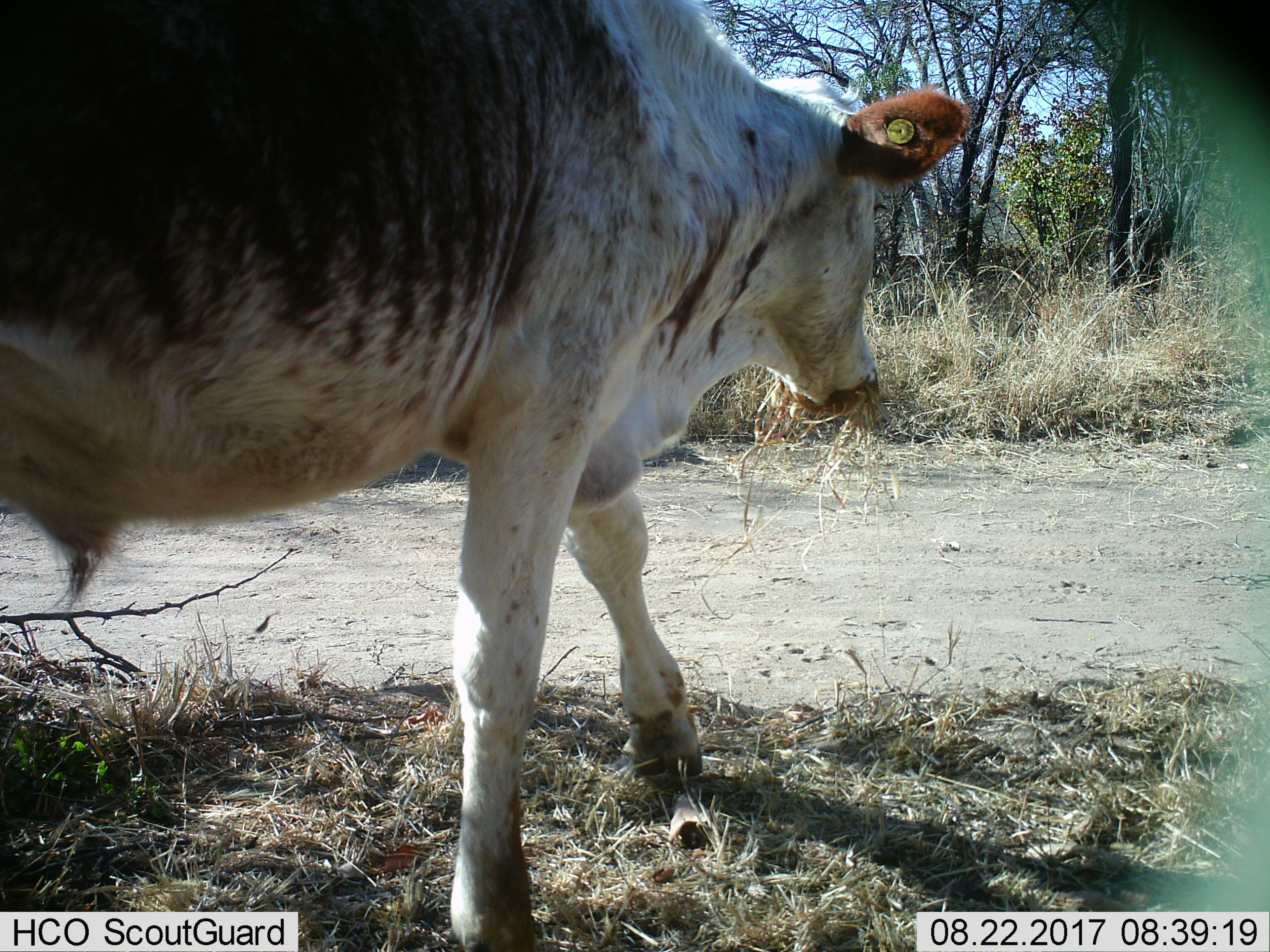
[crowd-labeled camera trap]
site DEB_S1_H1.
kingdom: Animalia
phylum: Chordata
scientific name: Vertebrata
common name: domestic animal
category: domesticanimal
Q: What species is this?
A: Domesticanimal (domestic animal) (Vertebrata).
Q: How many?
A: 1.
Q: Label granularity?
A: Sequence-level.